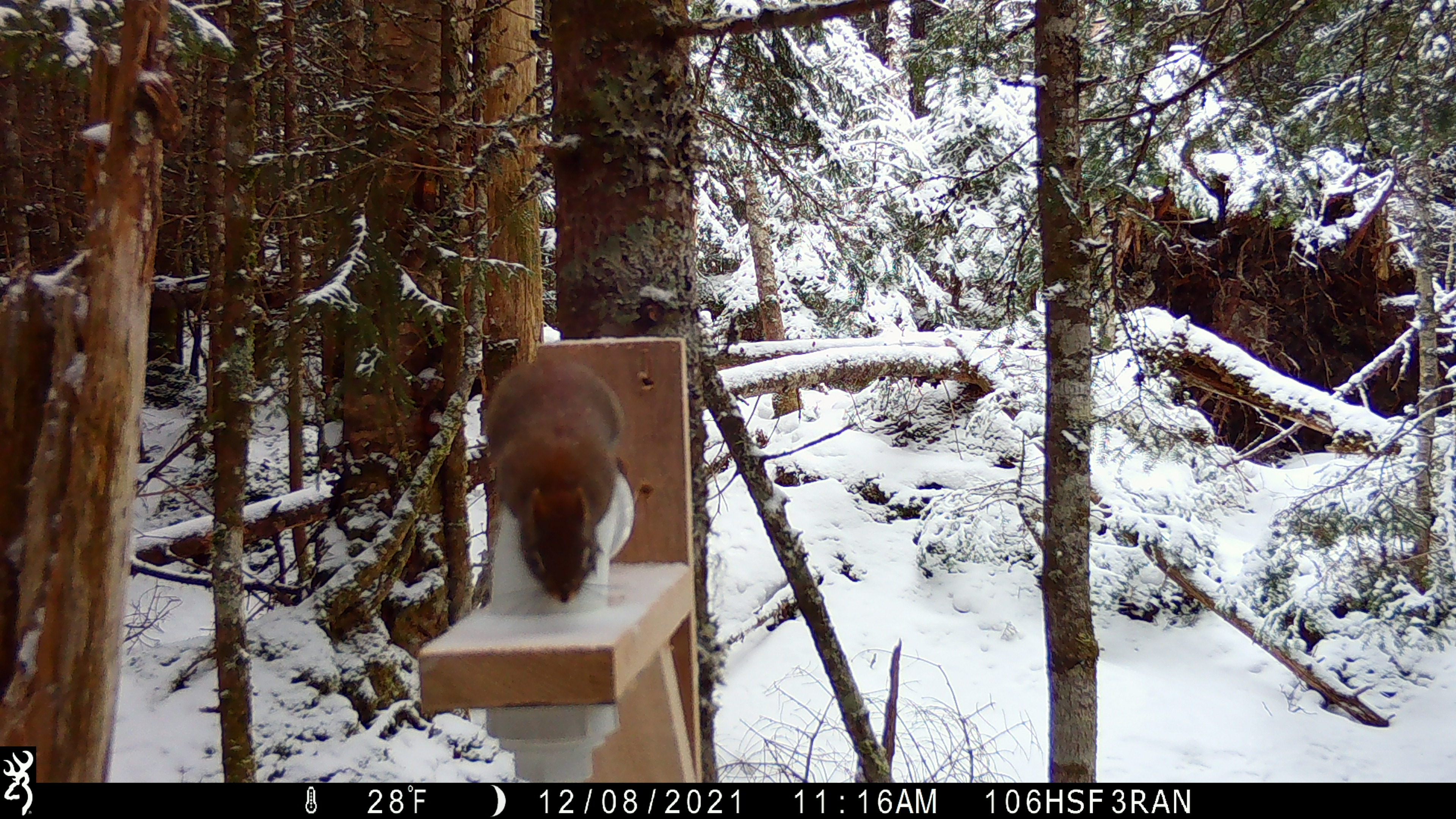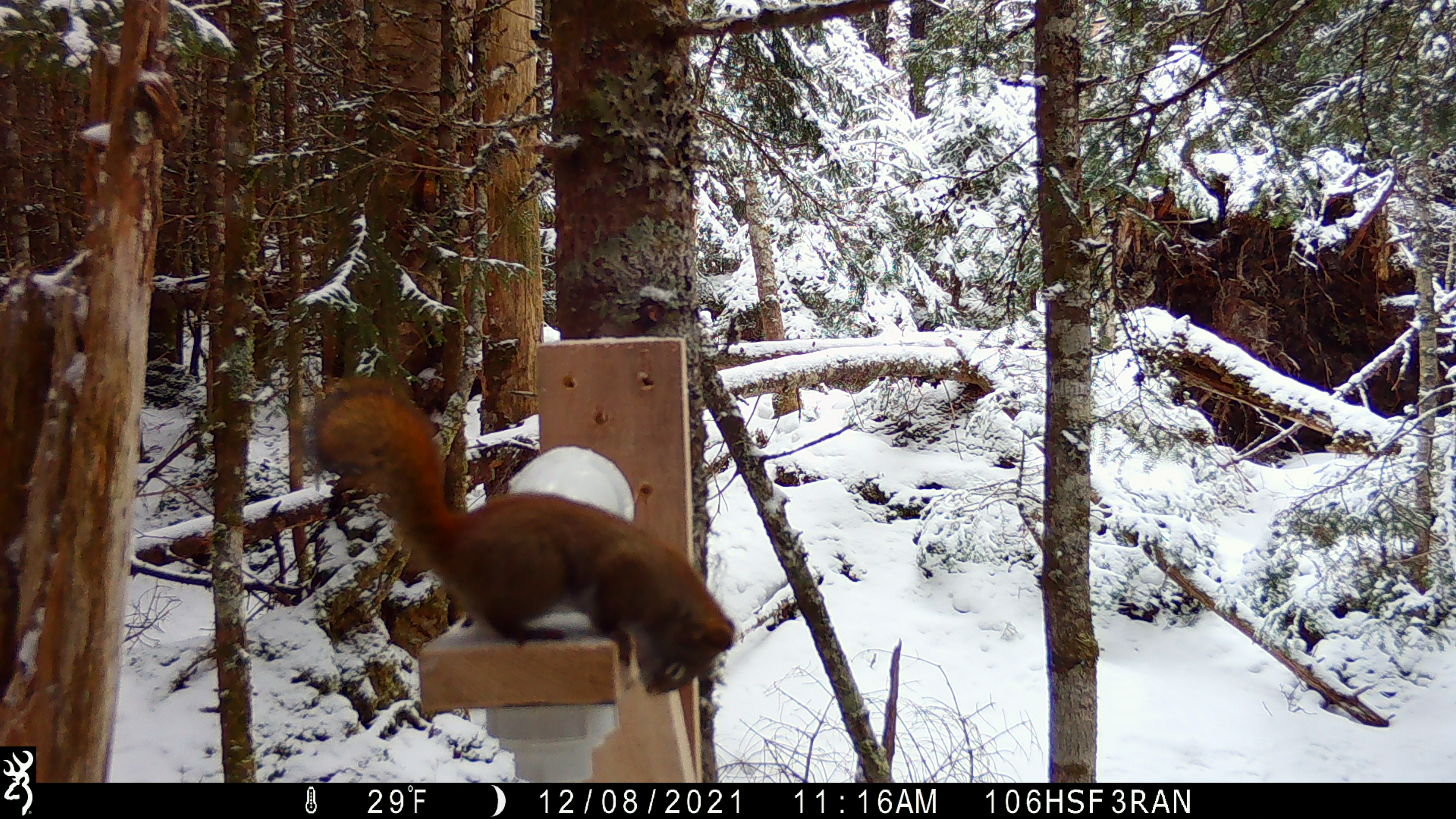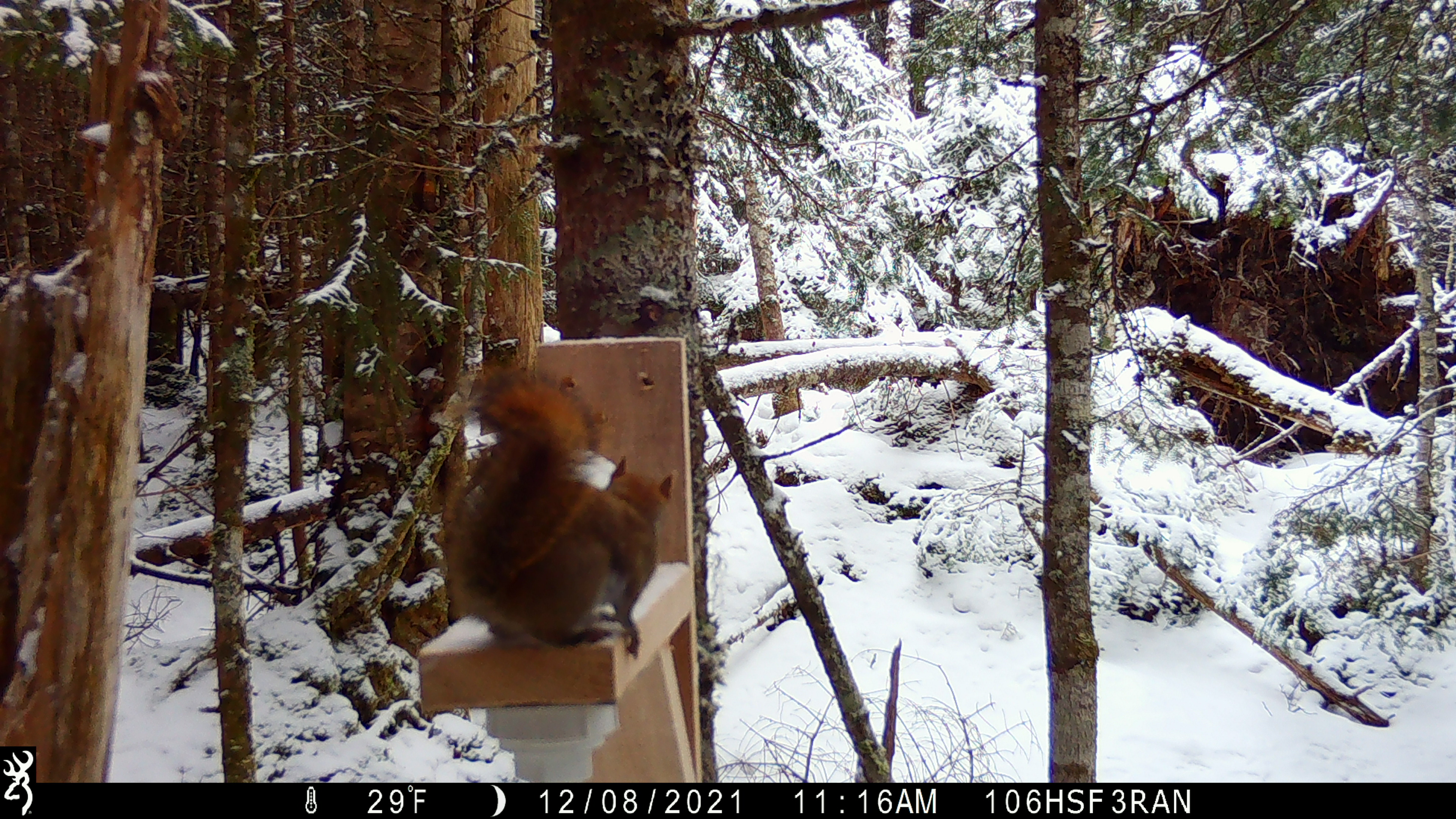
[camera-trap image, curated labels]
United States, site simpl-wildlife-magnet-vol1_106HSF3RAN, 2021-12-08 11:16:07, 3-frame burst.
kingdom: Animalia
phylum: Chordata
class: Mammalia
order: Rodentia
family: Sciuridae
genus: Tamiasciurus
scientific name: Tamiasciurus hudsonicus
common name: red squirrel